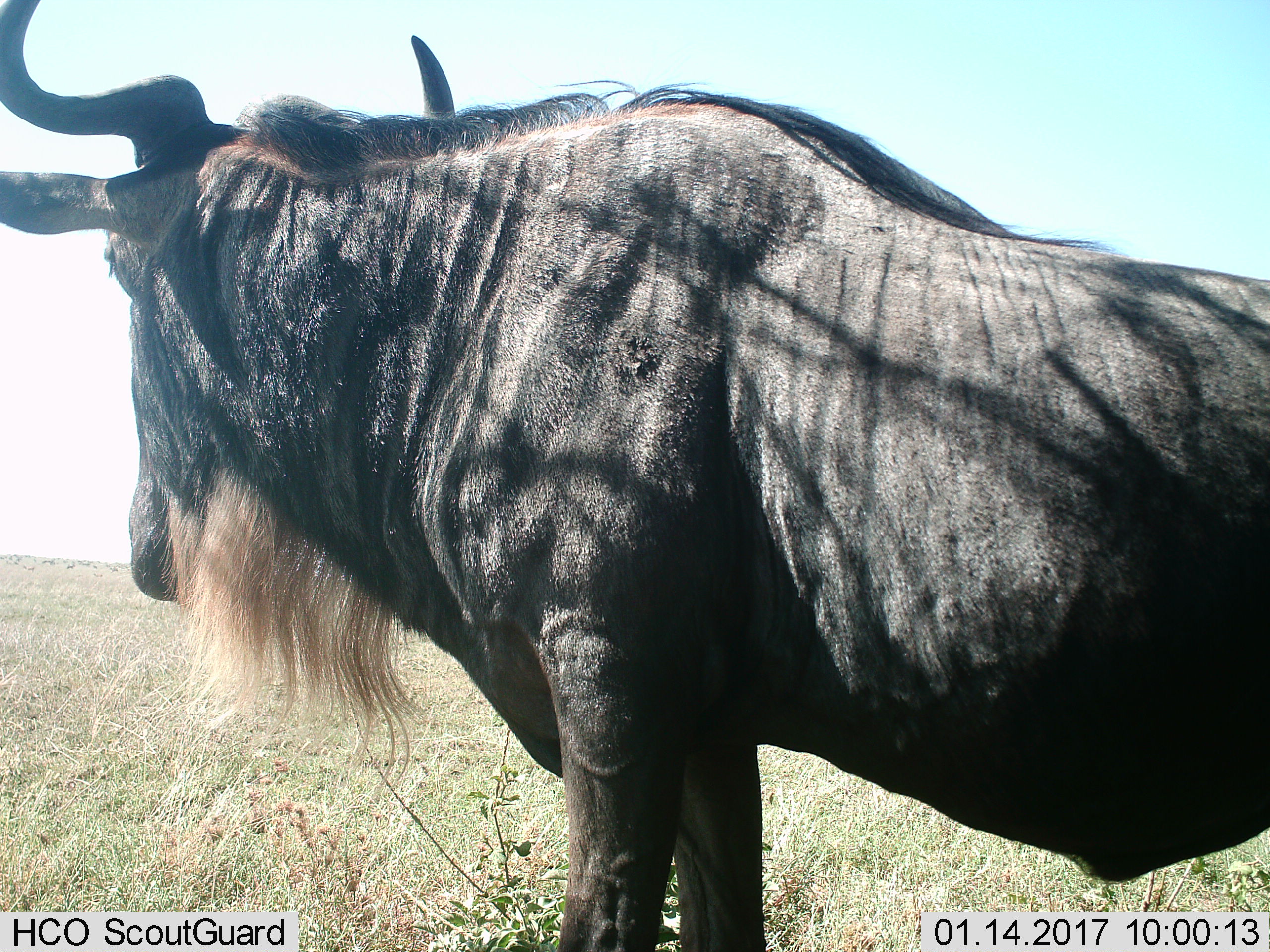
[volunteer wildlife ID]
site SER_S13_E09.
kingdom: Animalia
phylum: Chordata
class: Mammalia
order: Artiodactyla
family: Bovidae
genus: Connochaetes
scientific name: Connochaetes taurinus taurinus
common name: blue wildebeest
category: wildebeestblue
Wildebeestblue (blue wildebeest) (Connochaetes taurinus taurinus), count 1. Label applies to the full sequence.